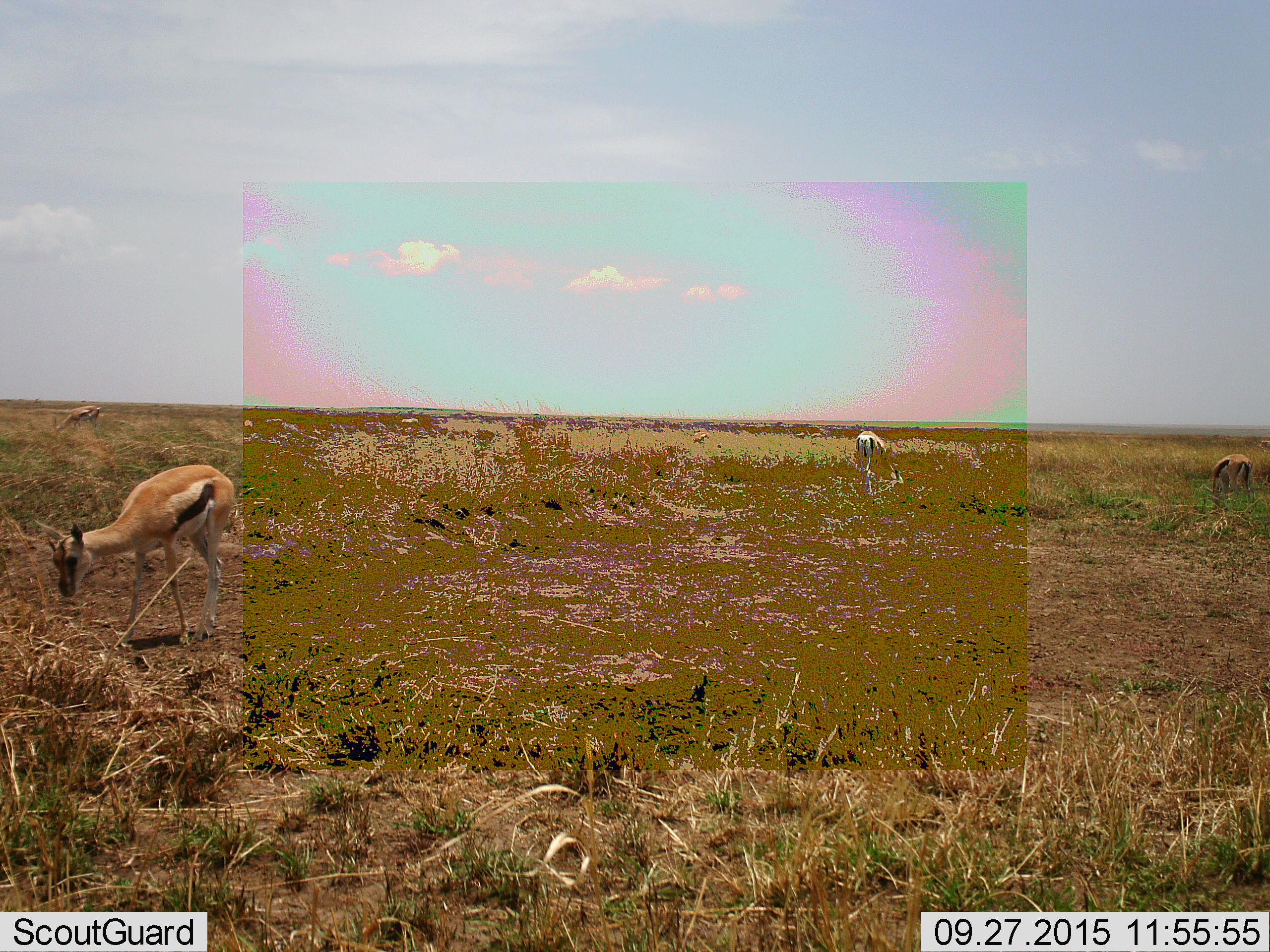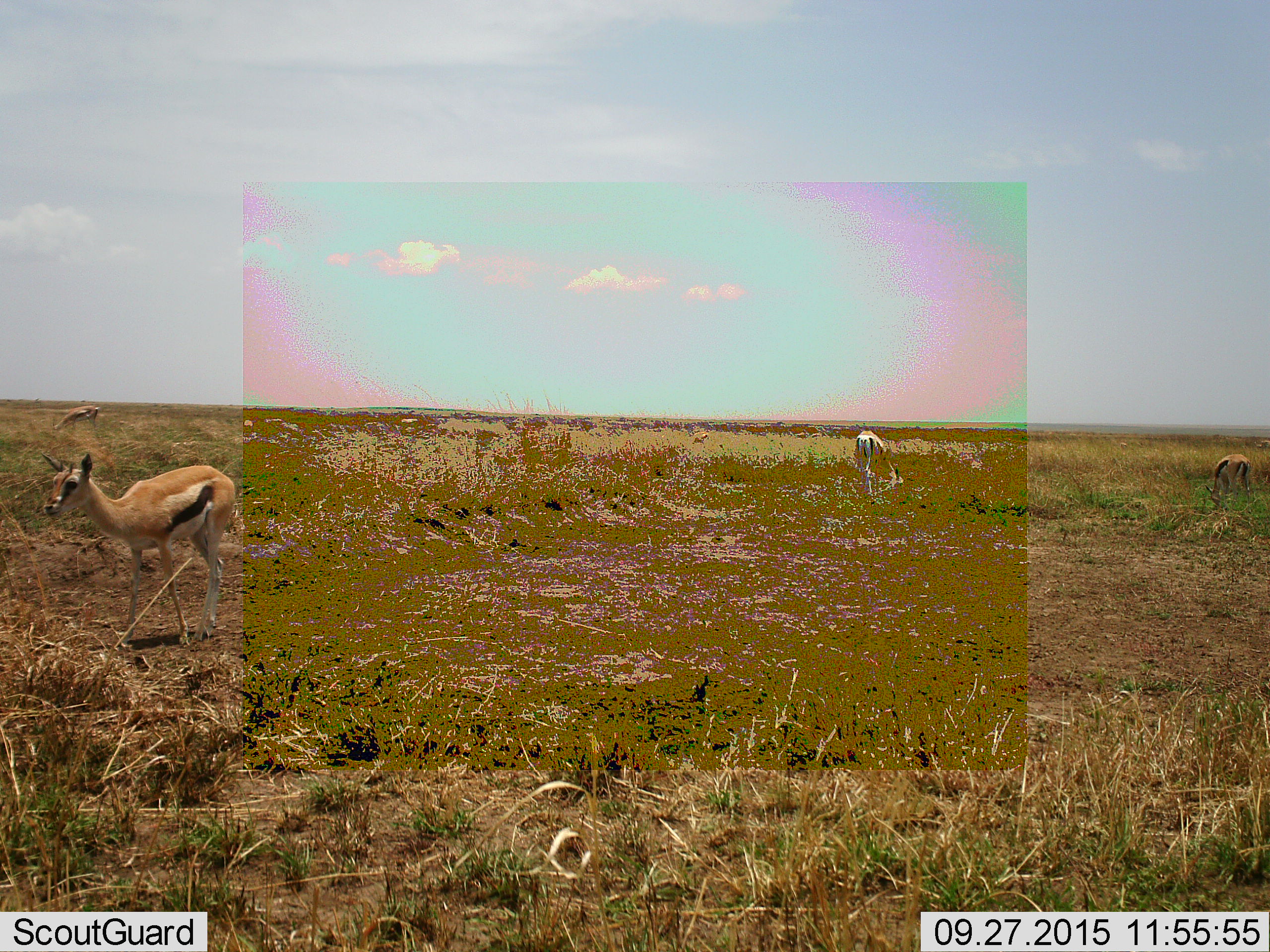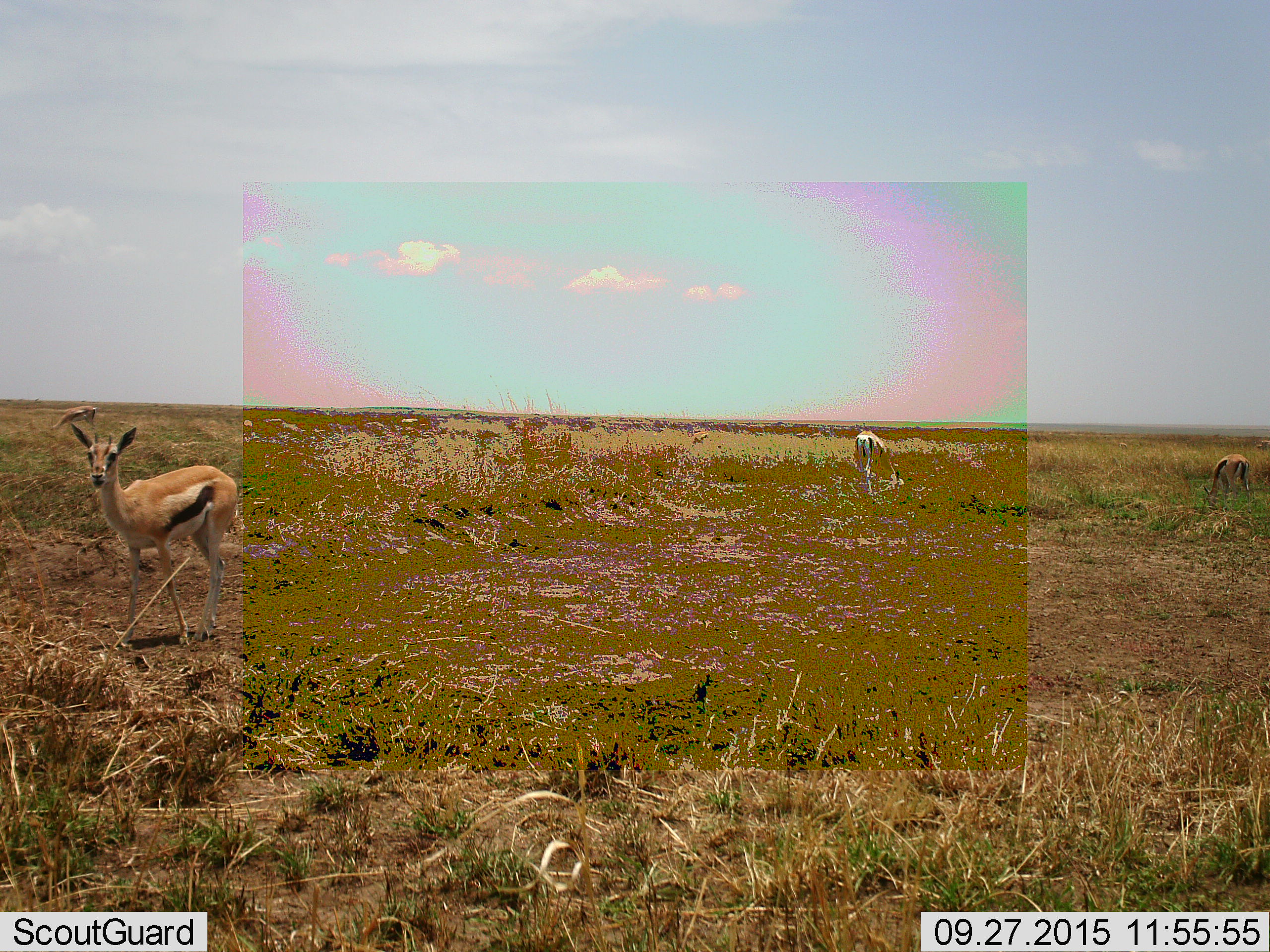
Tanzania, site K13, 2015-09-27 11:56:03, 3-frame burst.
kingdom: Animalia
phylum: Chordata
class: Mammalia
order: Artiodactyla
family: Bovidae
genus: Eudorcas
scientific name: Eudorcas thomsonii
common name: thomson's gazelle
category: gazellethomsons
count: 4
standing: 40%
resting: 0%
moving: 0%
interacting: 0%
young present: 0%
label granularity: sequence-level